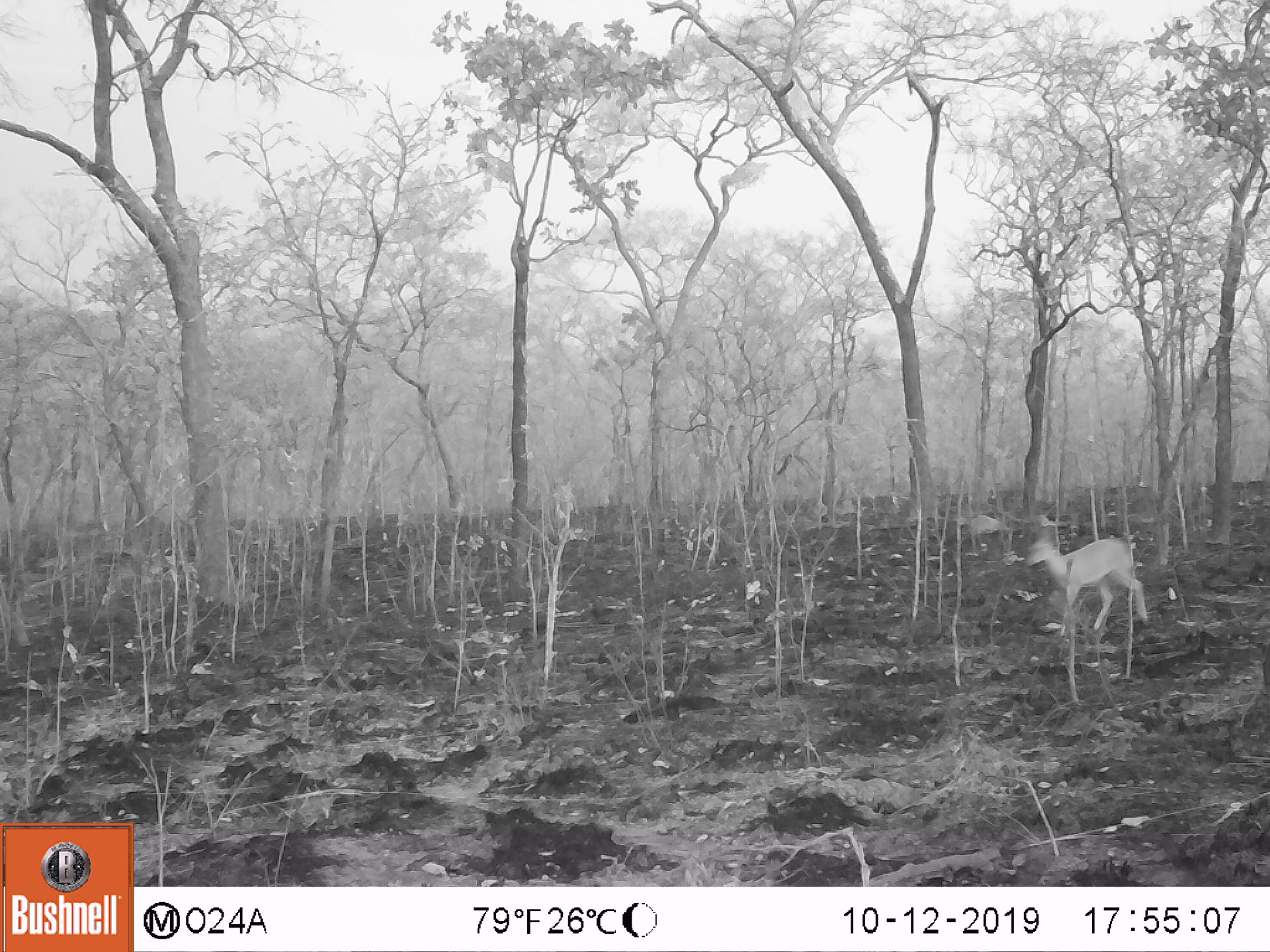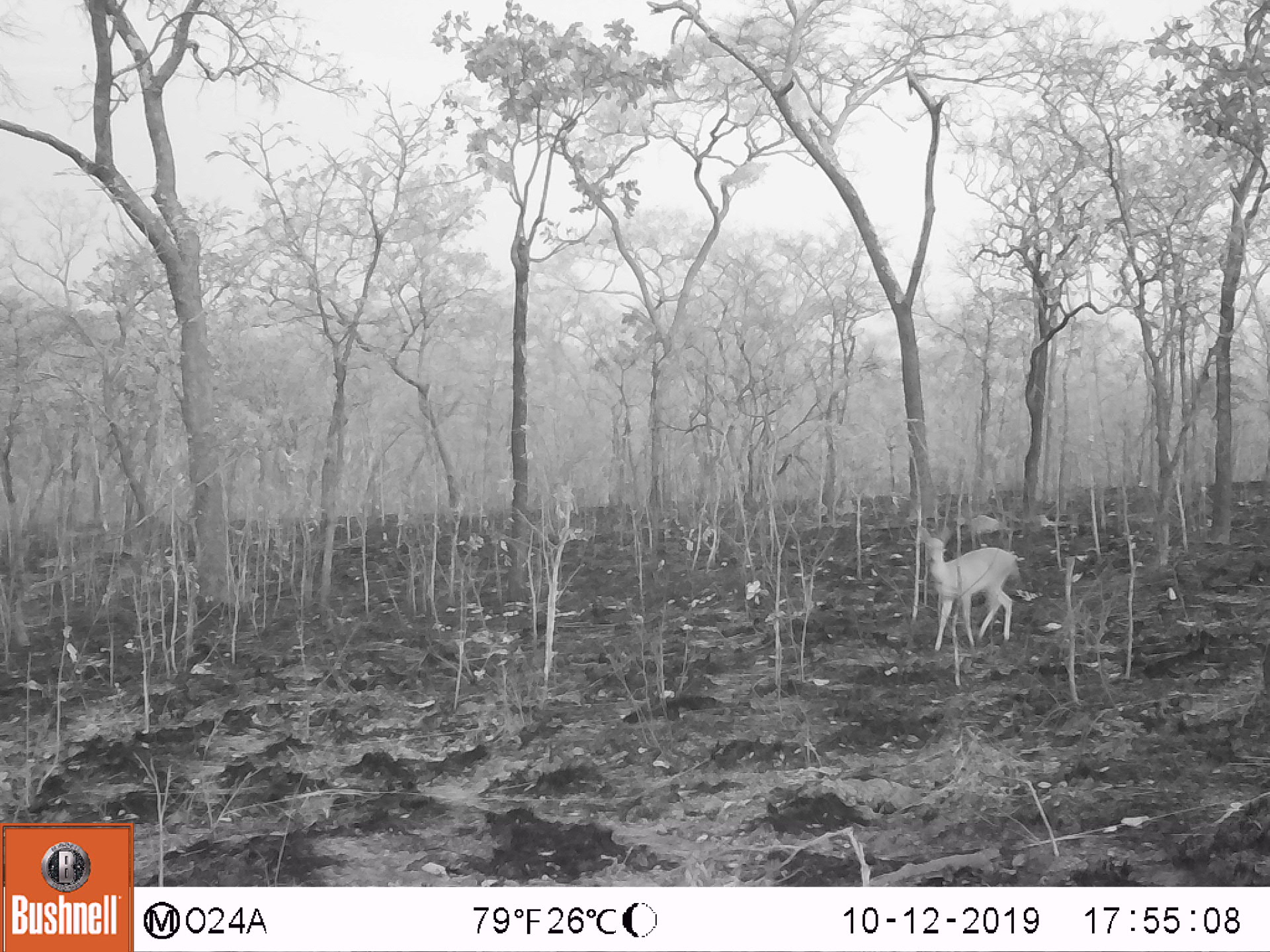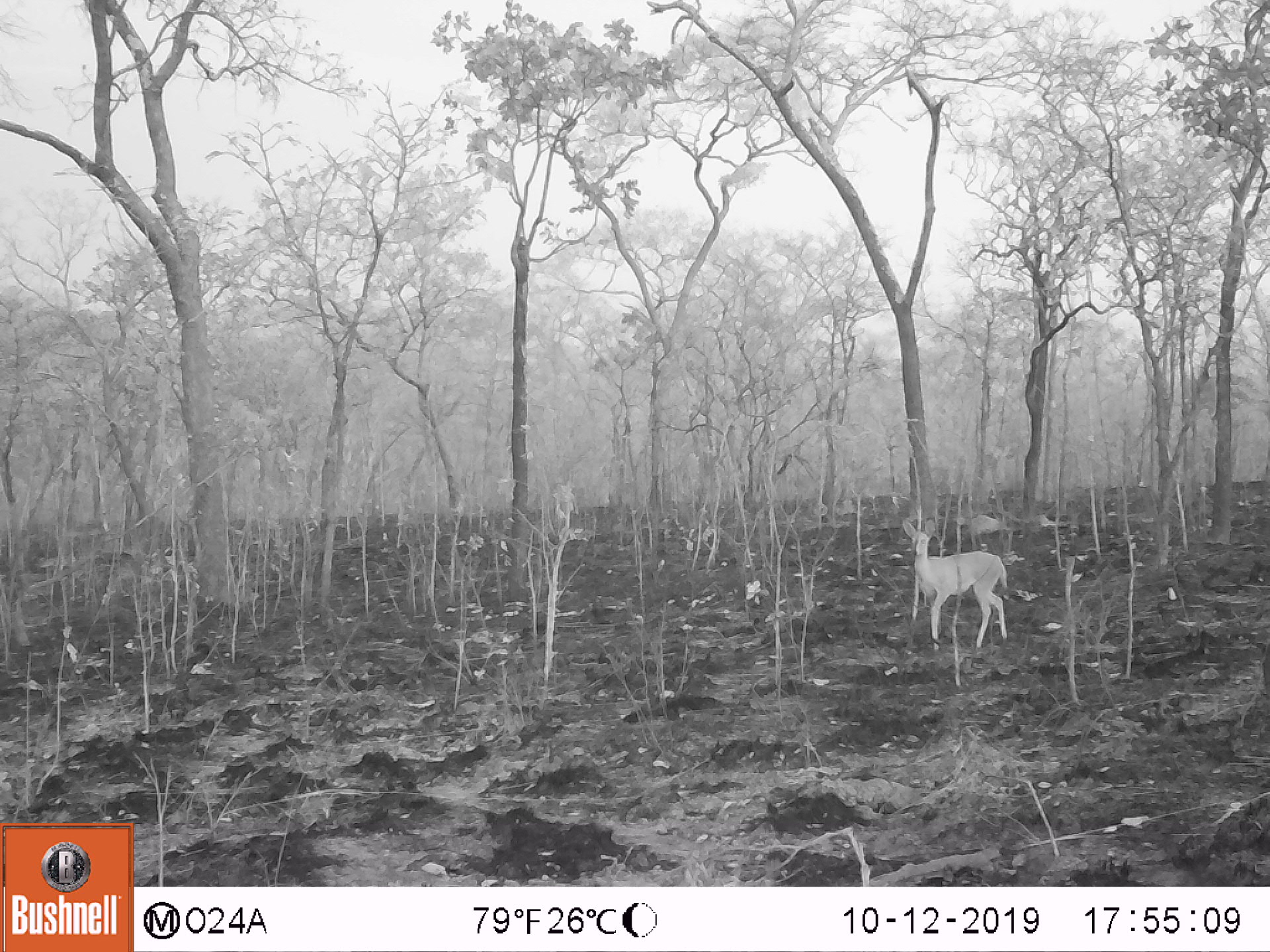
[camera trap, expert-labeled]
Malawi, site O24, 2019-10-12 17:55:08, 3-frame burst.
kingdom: Animalia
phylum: Chordata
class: Mammalia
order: Artiodactyla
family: Bovidae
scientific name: Antilopinae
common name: small antelope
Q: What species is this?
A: Small antelope (Antilopinae).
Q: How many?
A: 1.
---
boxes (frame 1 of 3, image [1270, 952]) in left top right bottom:
small antelope: 1017 518 1156 635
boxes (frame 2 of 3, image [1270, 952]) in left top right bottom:
small antelope: 910 517 1023 647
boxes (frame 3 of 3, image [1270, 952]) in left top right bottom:
small antelope: 896 513 1015 655